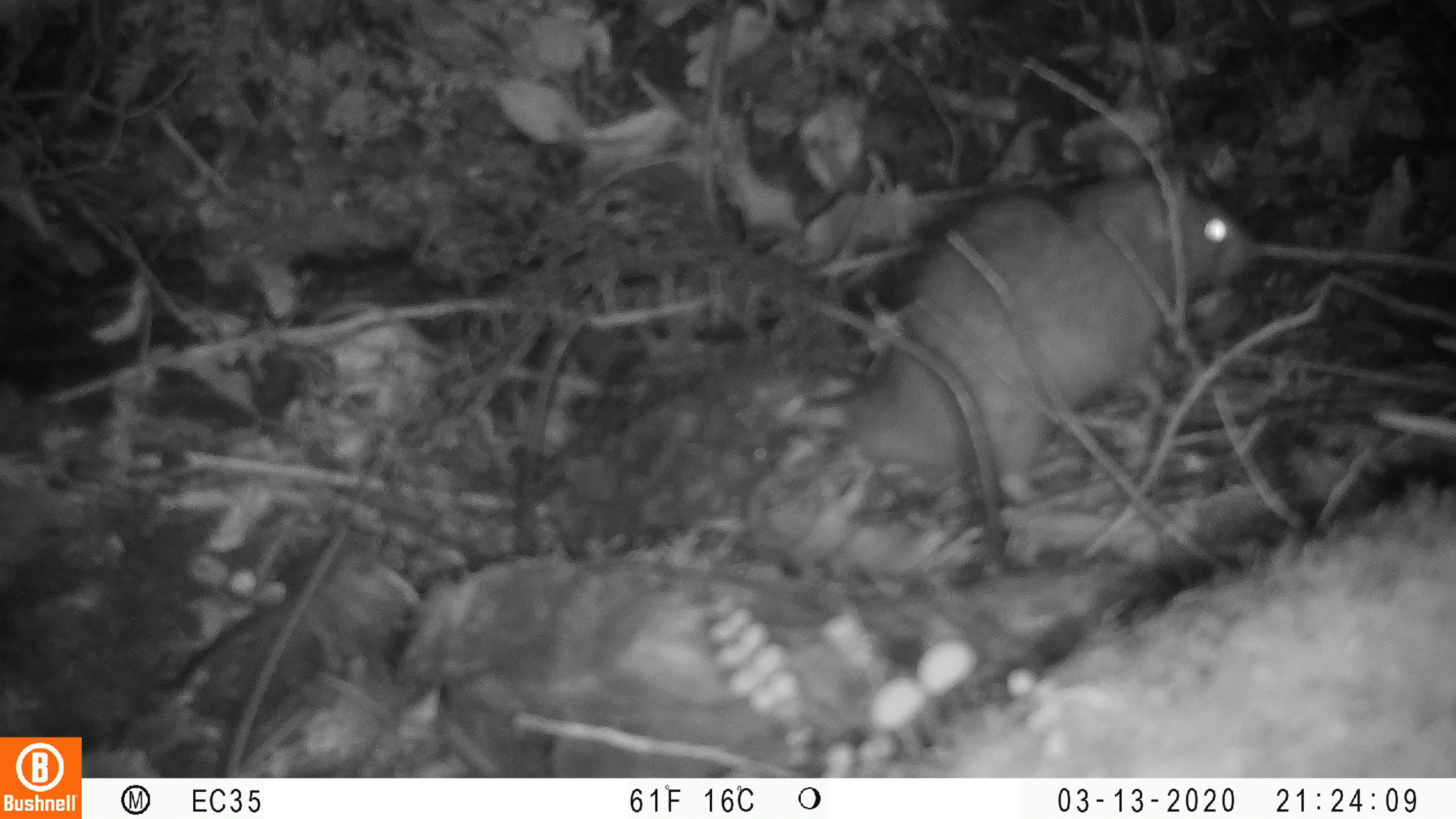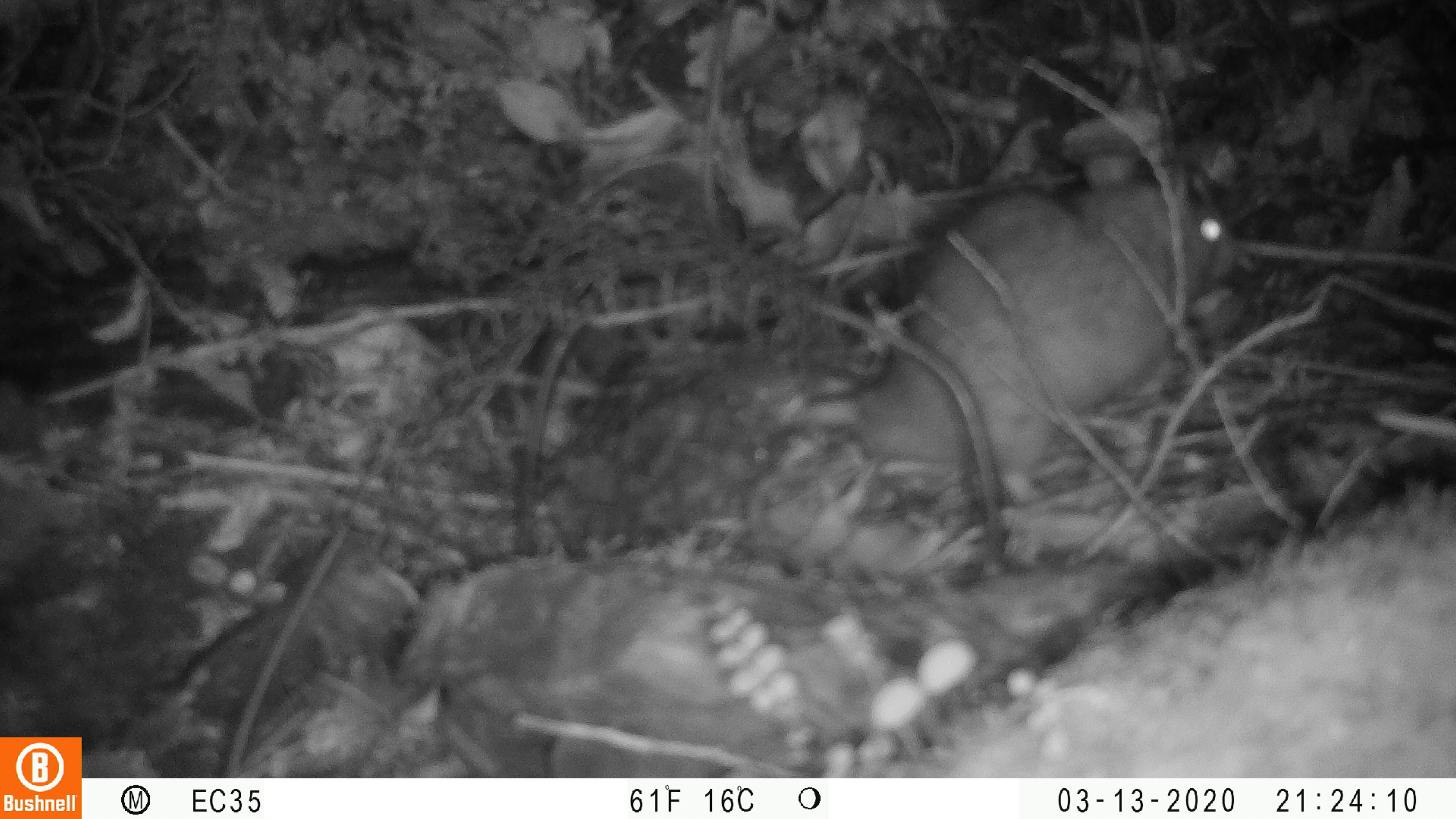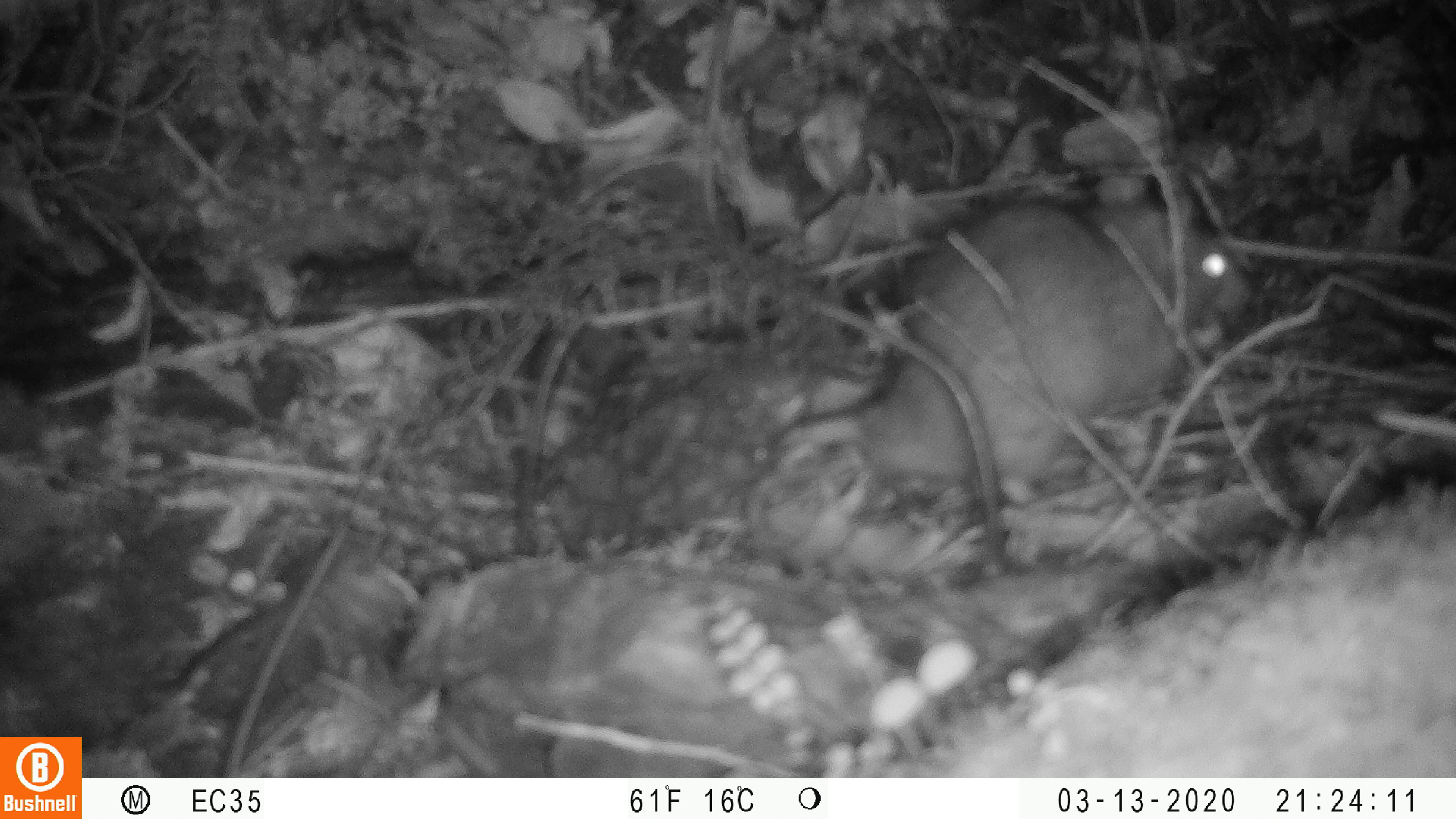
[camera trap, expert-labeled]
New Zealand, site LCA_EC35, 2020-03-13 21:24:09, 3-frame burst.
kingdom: Animalia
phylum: Chordata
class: Mammalia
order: Rodentia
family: Muridae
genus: Rattus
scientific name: Rattus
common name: rat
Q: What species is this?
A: Rat (Rattus).